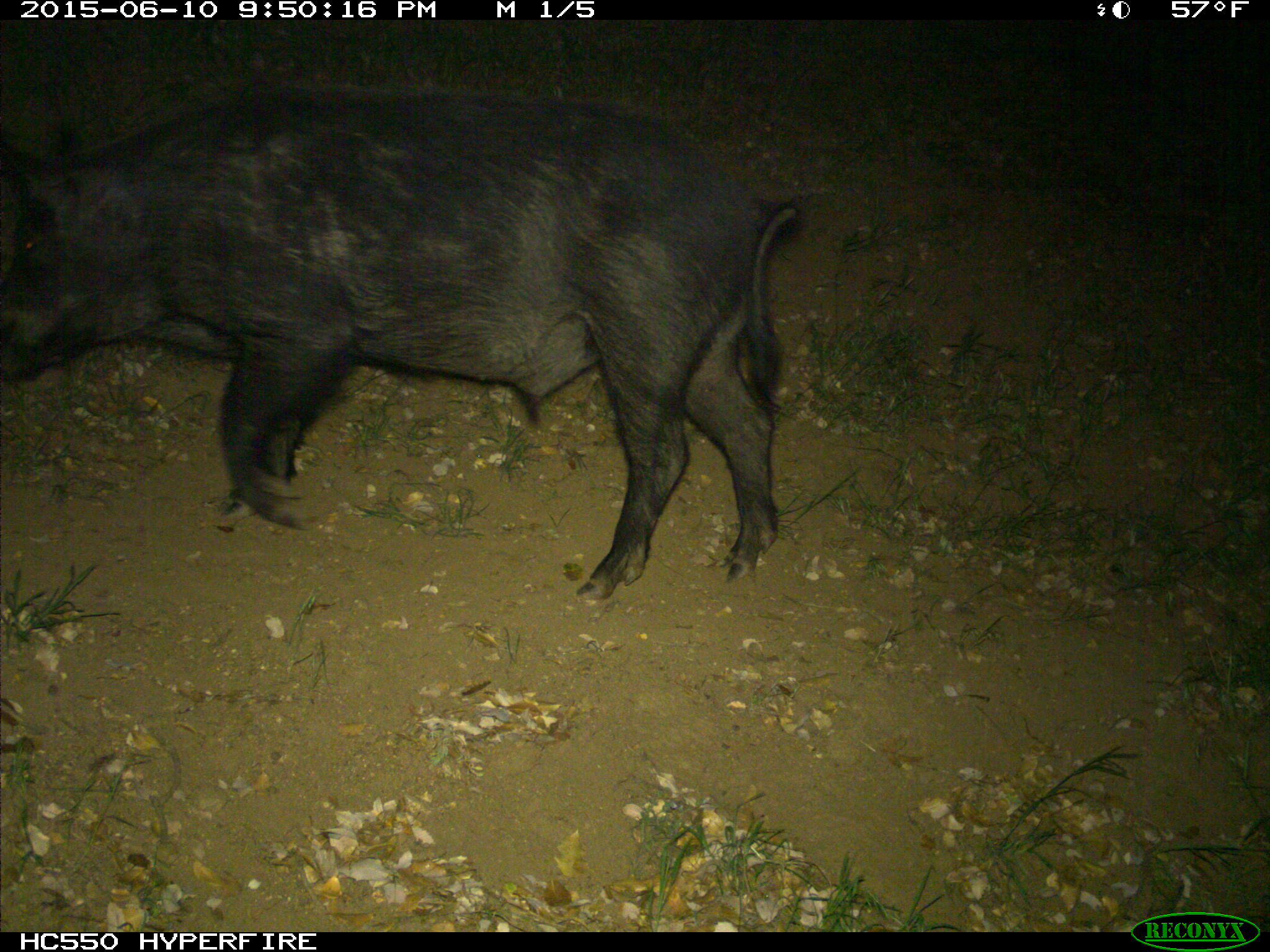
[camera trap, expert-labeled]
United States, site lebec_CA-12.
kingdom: Animalia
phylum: Chordata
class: Mammalia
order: Artiodactyla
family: Suidae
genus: Sus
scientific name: Sus scrofa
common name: wild boar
Sus scrofa (wild boar).